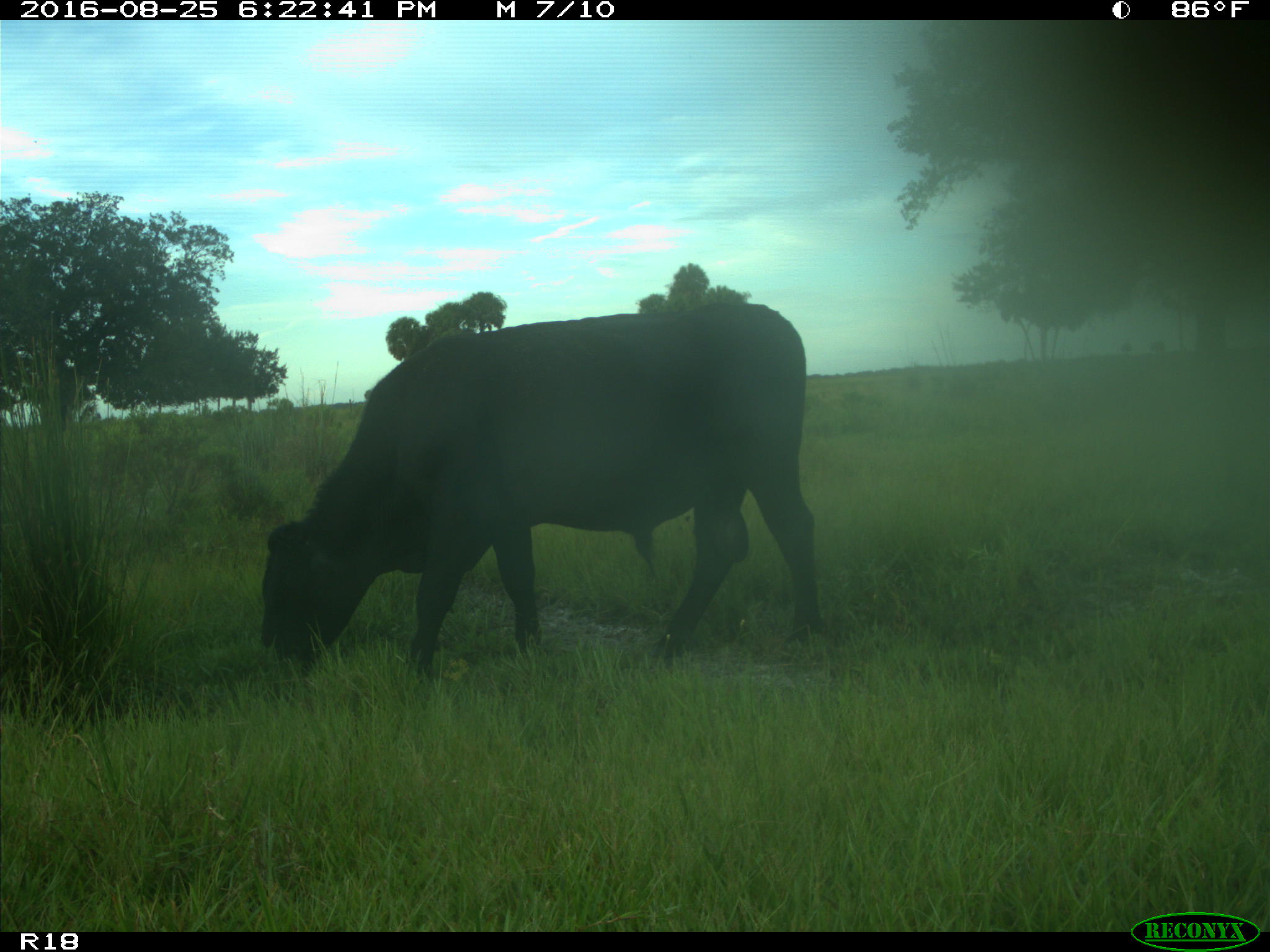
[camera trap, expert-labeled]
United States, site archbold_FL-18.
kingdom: Animalia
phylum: Chordata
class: Mammalia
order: Artiodactyla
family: Bovidae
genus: Bos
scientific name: Bos taurus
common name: domestic cow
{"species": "Bos taurus (domestic cow)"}